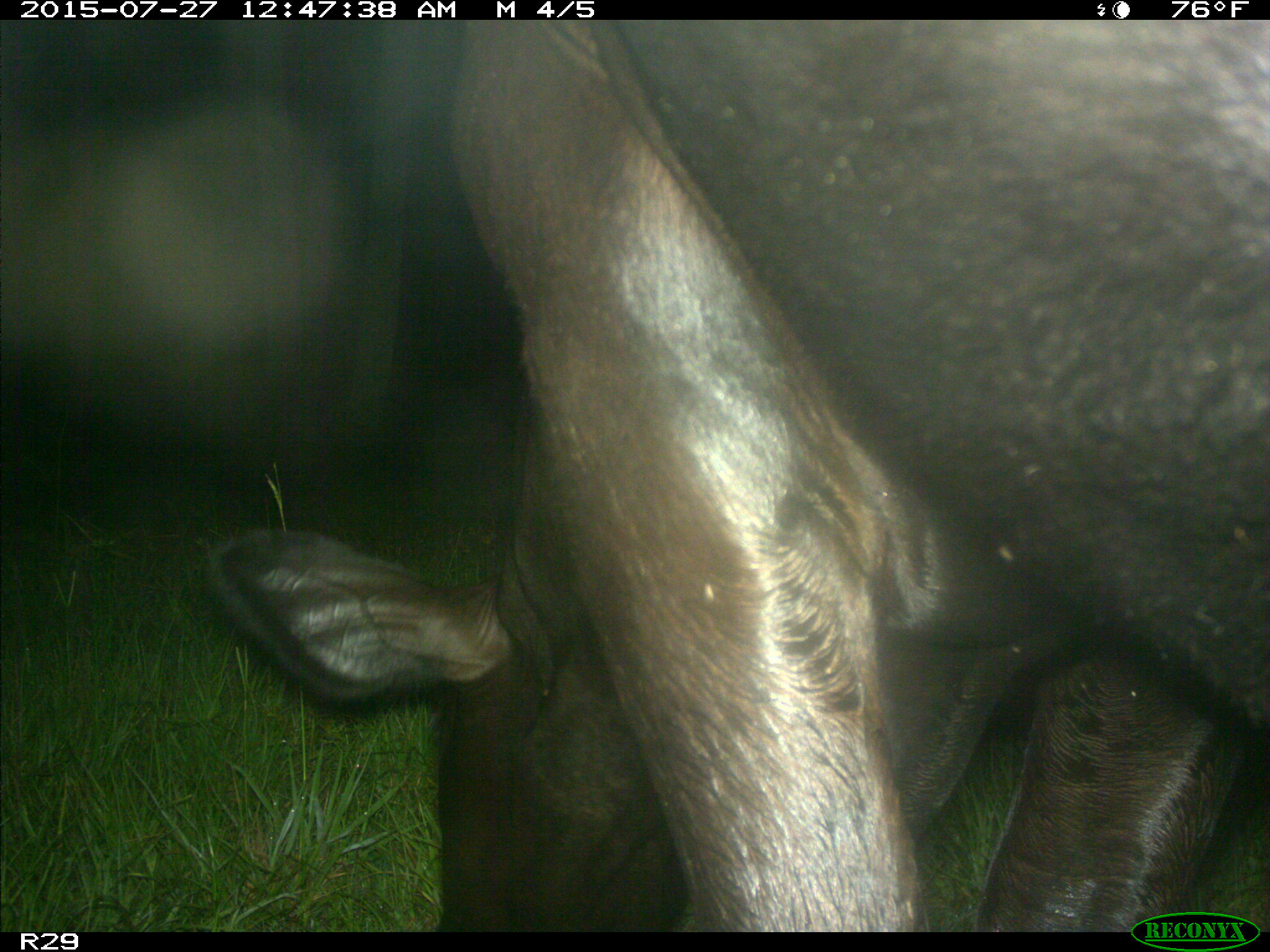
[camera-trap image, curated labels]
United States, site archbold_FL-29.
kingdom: Animalia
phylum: Chordata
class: Mammalia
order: Artiodactyla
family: Bovidae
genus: Bos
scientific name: Bos taurus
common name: domestic cow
Bos taurus (domestic cow).